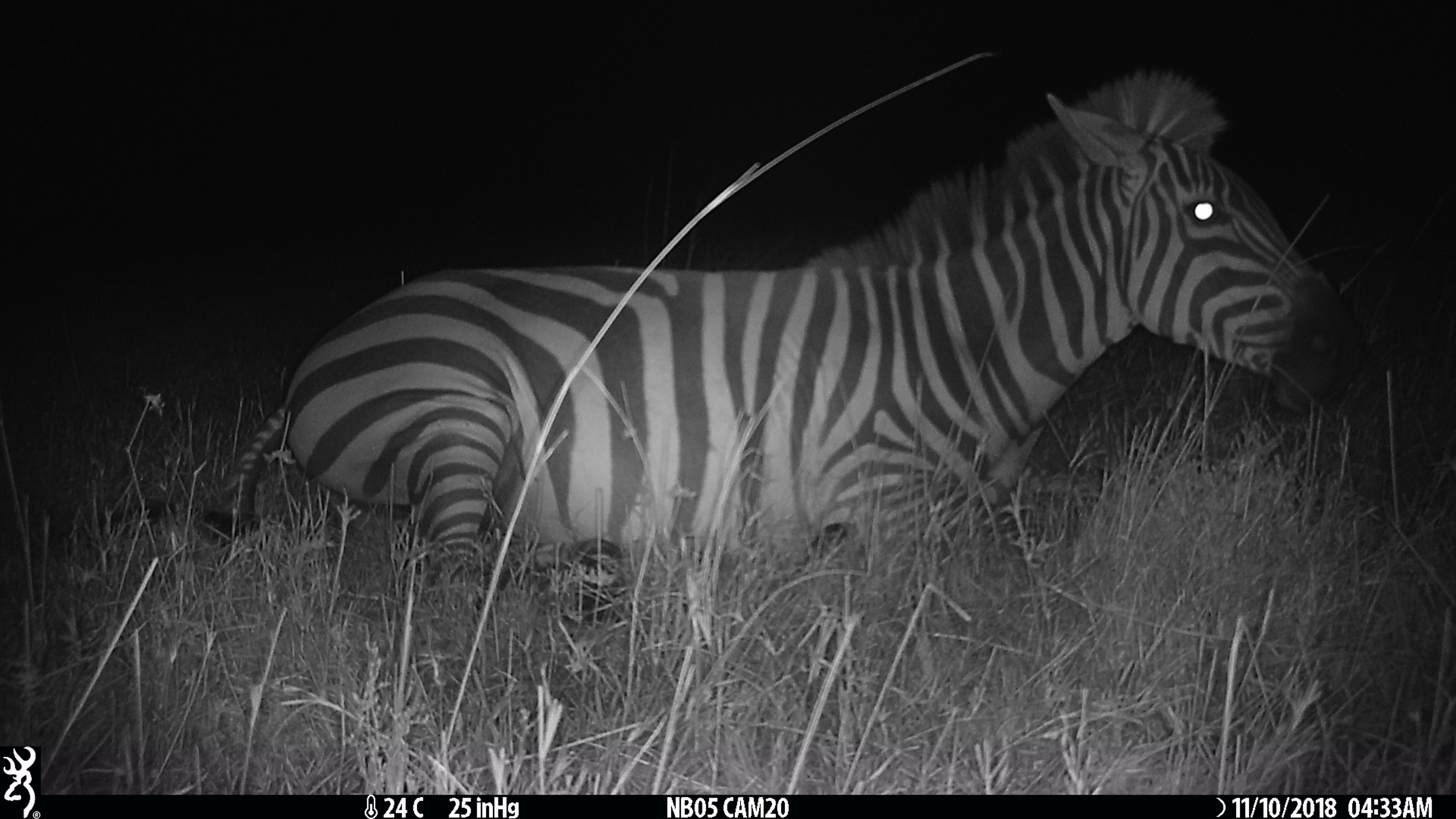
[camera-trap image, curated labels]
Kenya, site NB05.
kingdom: Animalia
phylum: Chordata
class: Mammalia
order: Perissodactyla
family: Equidae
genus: Equus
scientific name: Equus quagga burchellii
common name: burchell's zebra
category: zebra